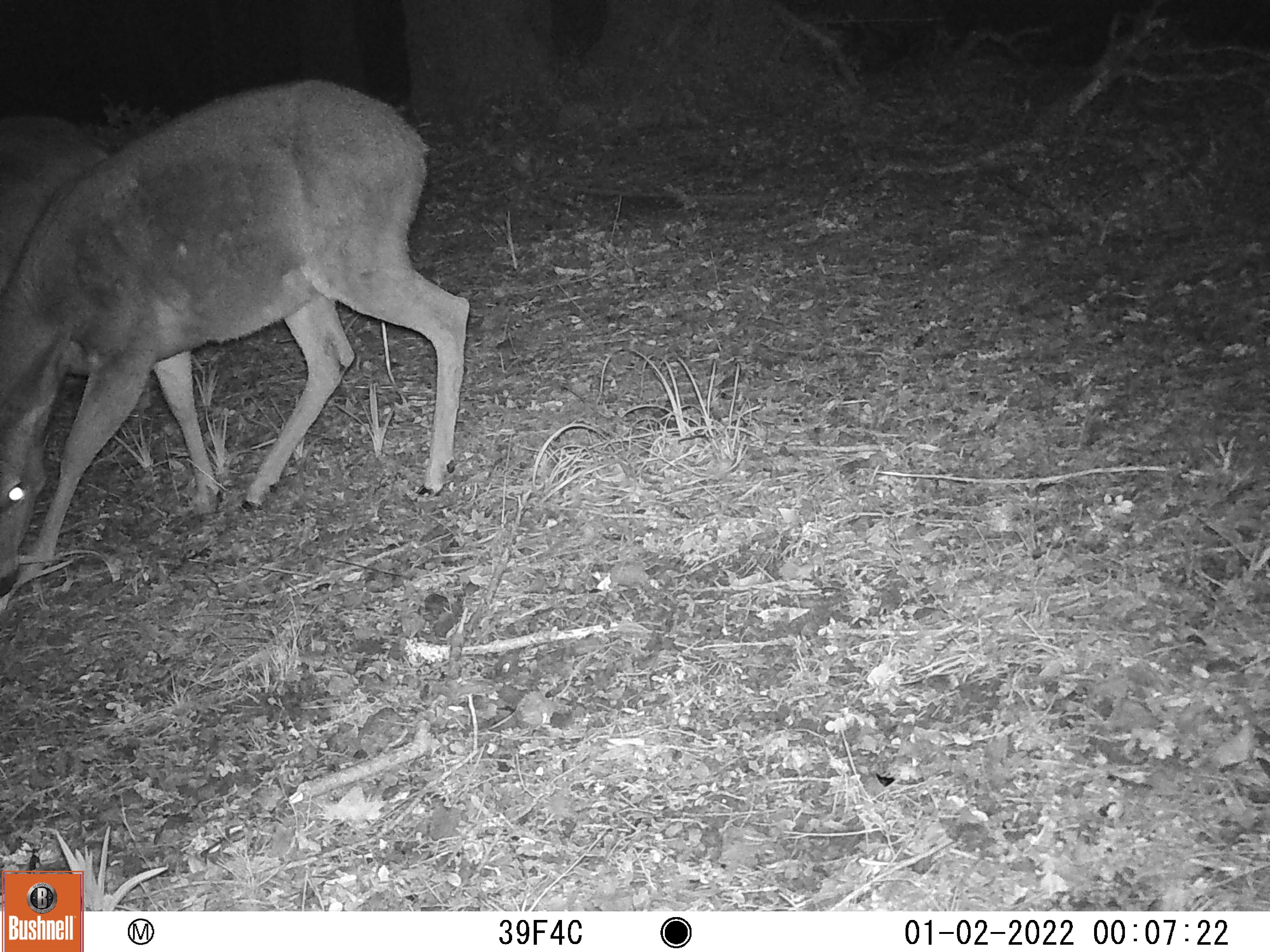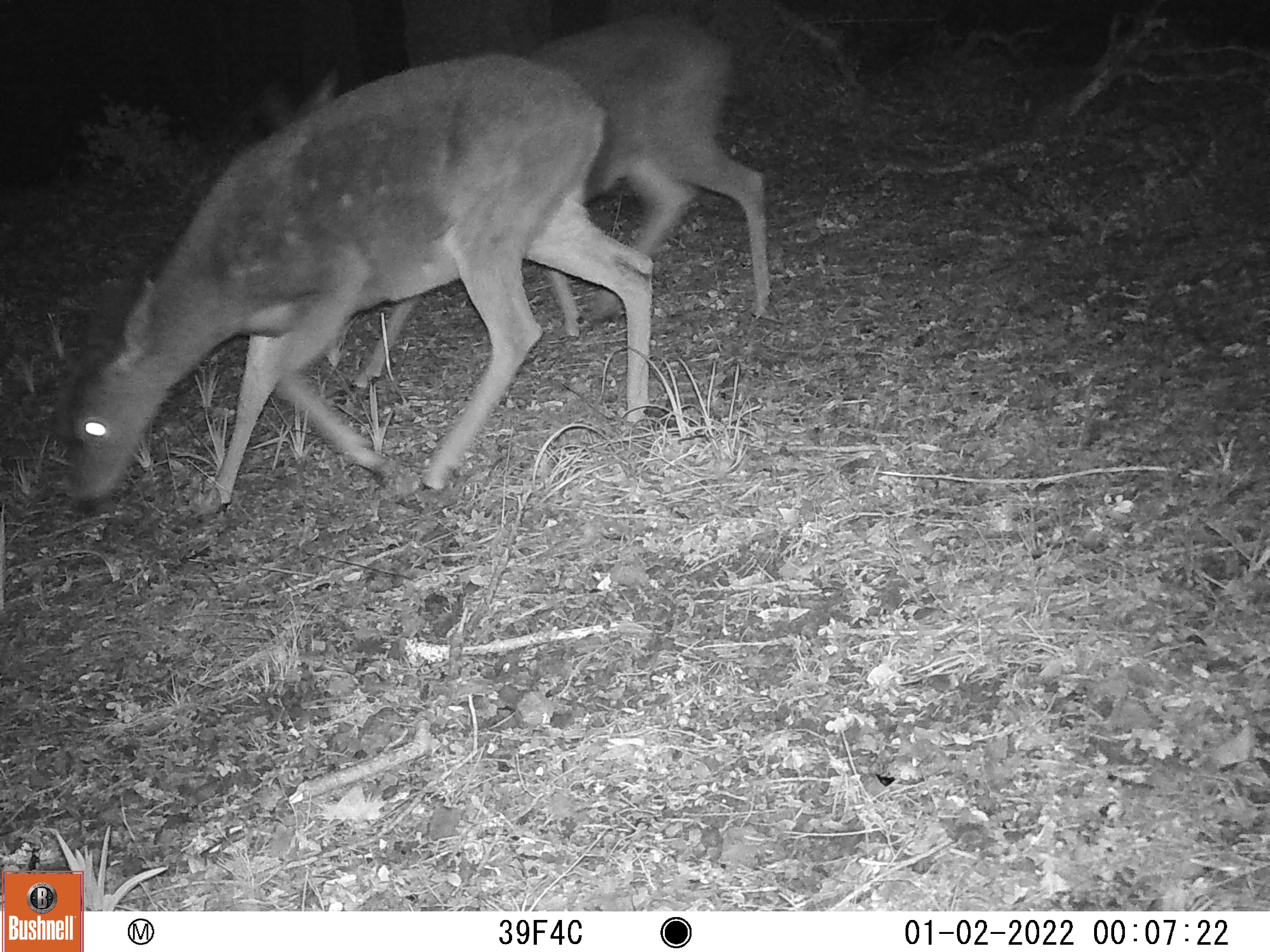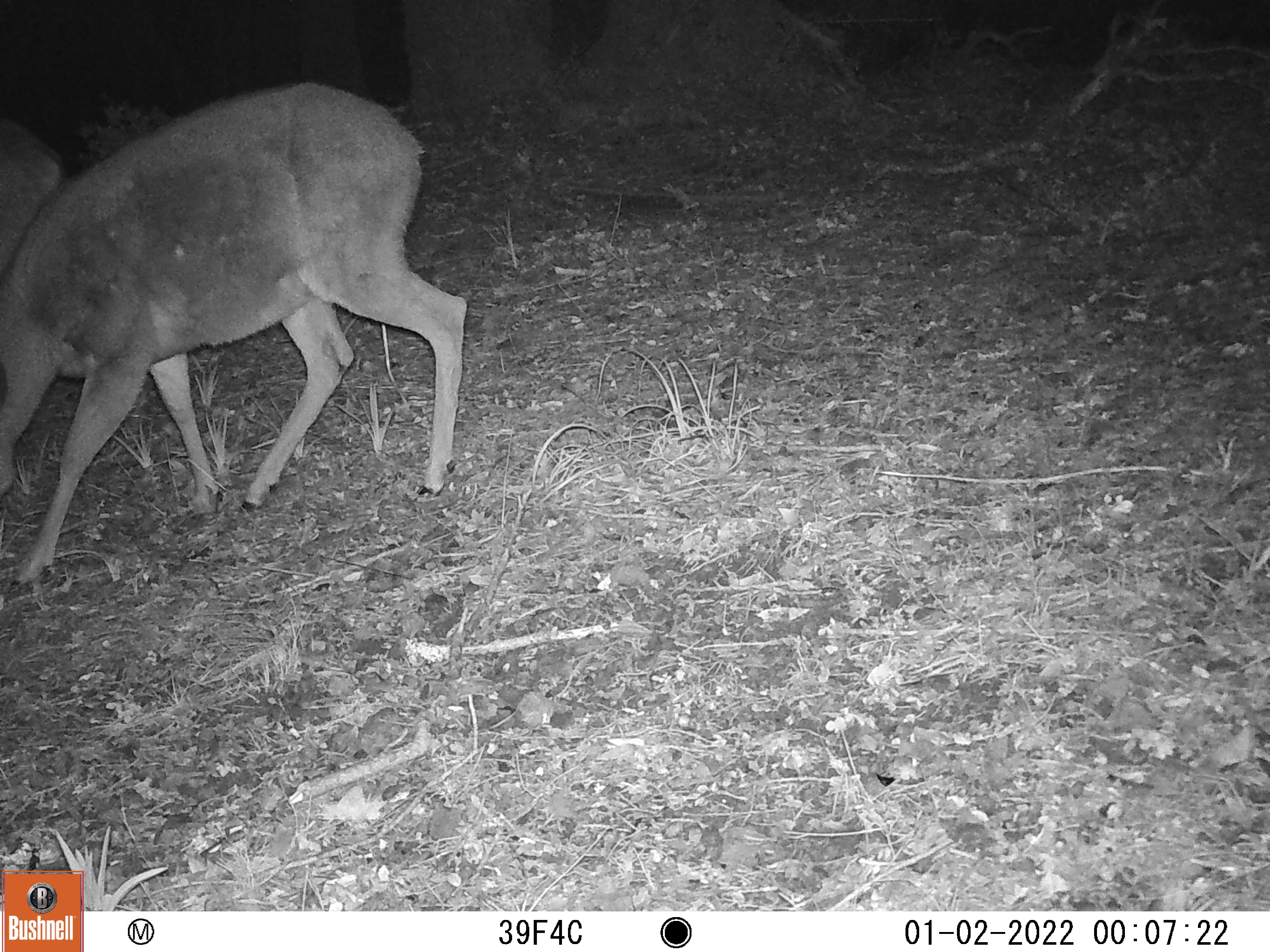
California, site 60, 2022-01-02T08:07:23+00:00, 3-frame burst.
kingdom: Animalia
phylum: Chordata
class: Mammalia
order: Artiodactyla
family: Cervidae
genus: Odocoileus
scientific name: Odocoileus hemionus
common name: mule deer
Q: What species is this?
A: Mule deer (Odocoileus hemionus).